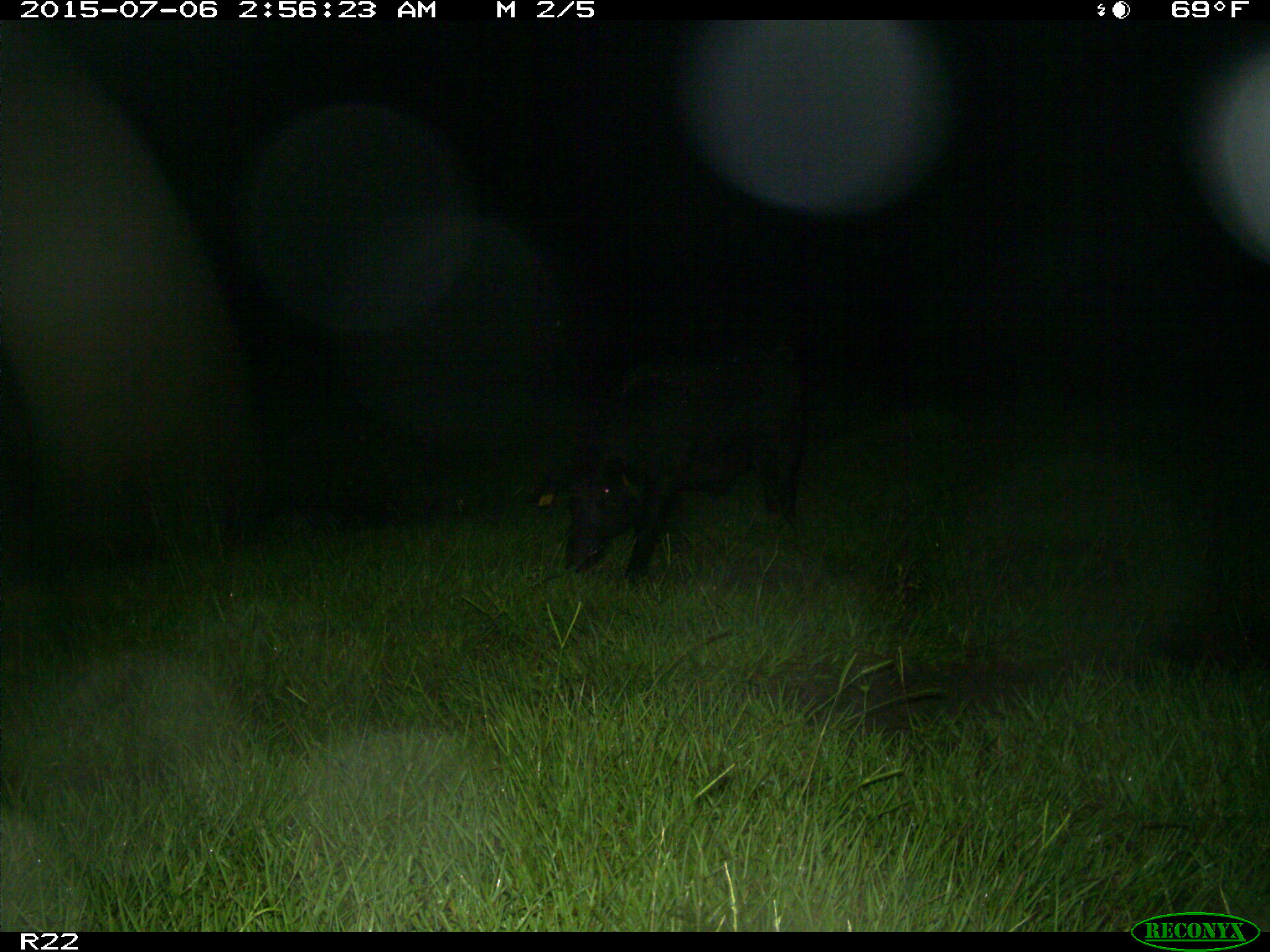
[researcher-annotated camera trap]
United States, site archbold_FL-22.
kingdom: Animalia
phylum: Chordata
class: Mammalia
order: Artiodactyla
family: Bovidae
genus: Bos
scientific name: Bos taurus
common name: domestic cow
Bos taurus (domestic cow).